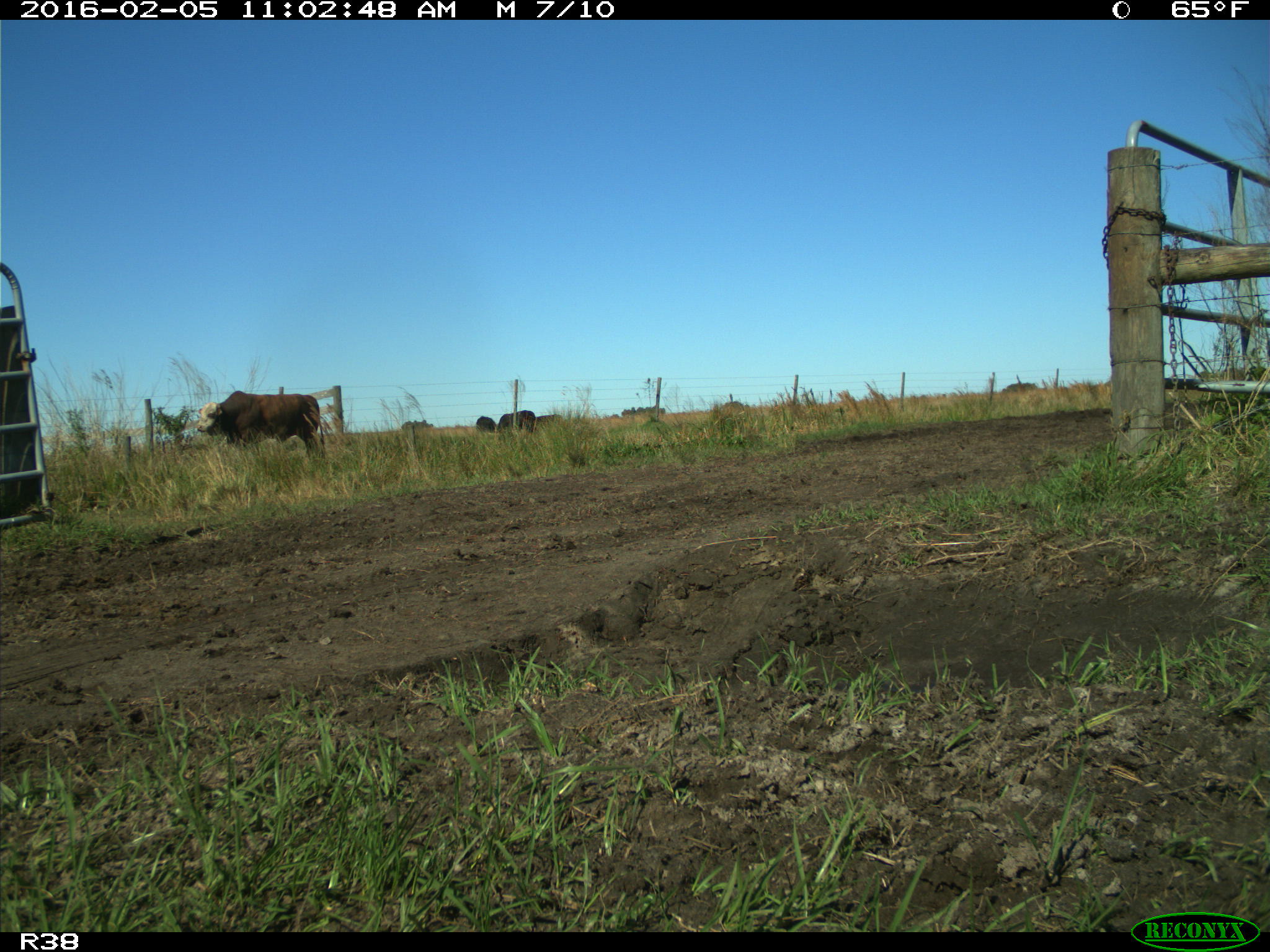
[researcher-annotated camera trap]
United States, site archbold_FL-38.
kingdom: Animalia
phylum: Chordata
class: Mammalia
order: Artiodactyla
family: Bovidae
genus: Bos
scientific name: Bos taurus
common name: domestic cow